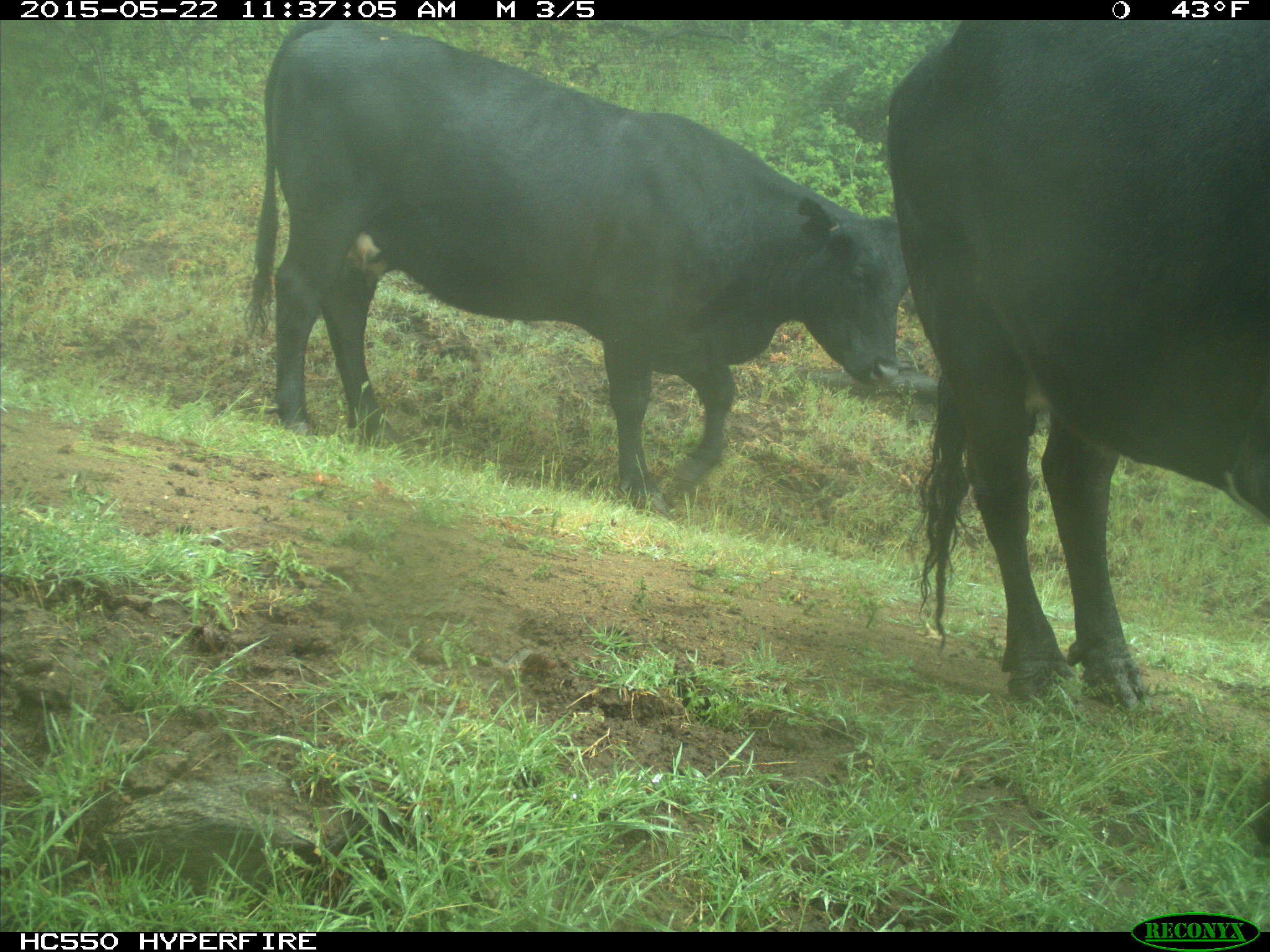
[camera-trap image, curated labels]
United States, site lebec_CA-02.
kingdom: Animalia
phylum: Chordata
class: Mammalia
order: Artiodactyla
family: Bovidae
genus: Bos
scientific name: Bos taurus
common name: domestic cow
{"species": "Bos taurus (domestic cow)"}